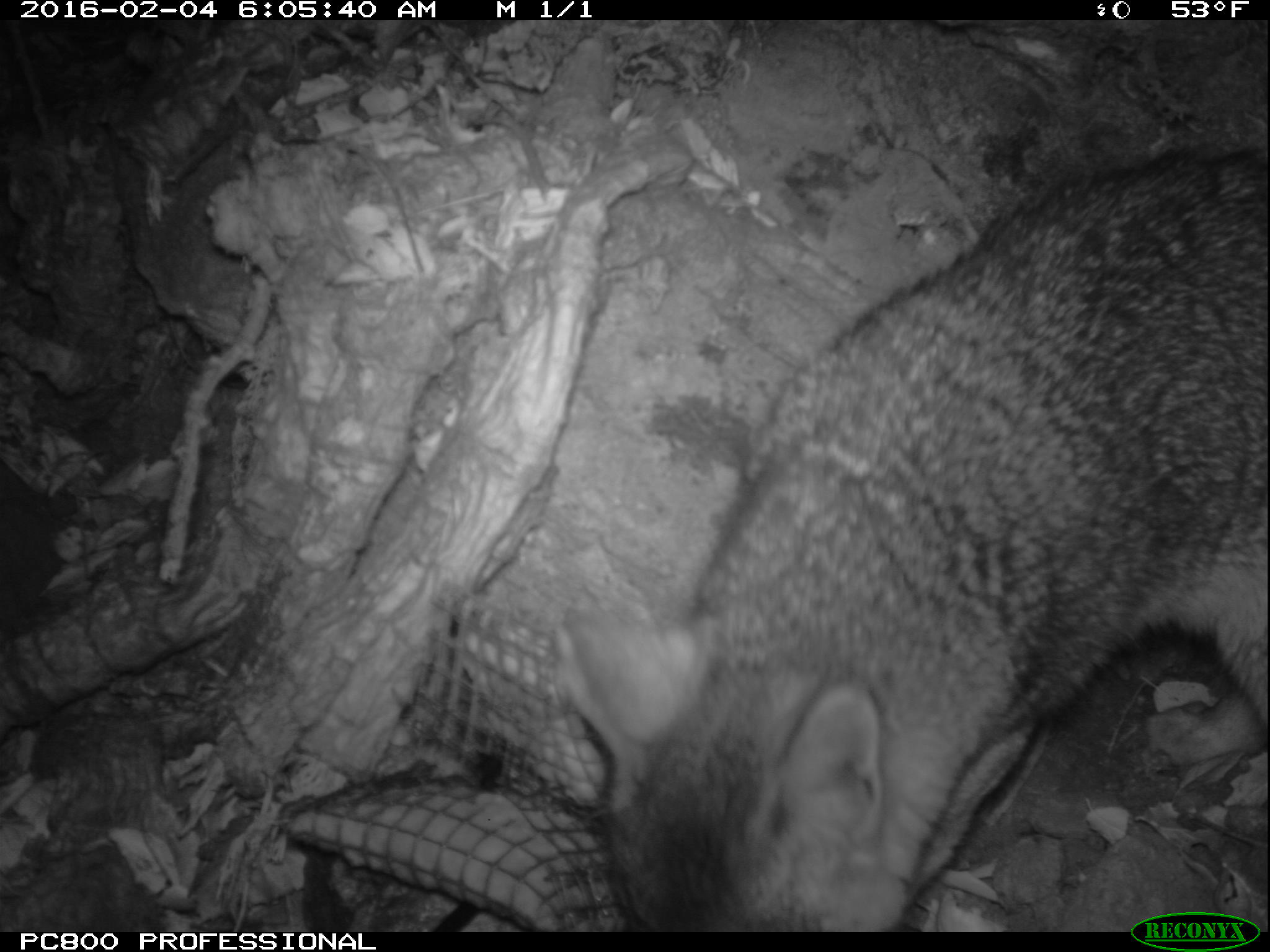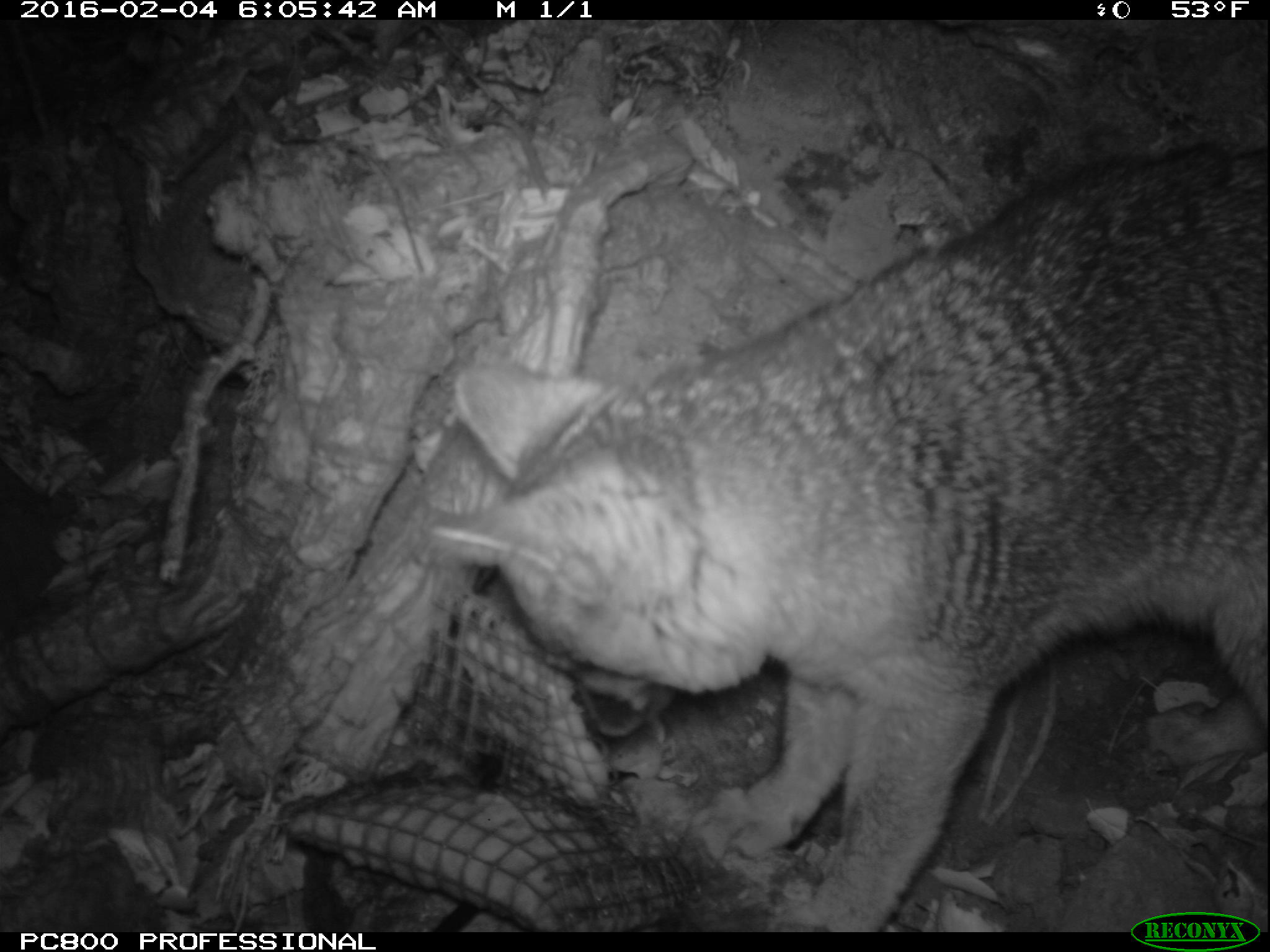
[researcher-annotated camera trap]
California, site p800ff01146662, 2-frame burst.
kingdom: Animalia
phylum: Chordata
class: Mammalia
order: Carnivora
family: Canidae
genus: Urocyon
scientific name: Urocyon littoralis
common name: island fox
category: fox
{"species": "fox (island fox) (Urocyon littoralis)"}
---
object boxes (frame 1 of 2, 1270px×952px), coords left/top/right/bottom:
fox: 535/138/1269/931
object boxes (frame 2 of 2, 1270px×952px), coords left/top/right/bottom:
fox: 431/141/1268/932